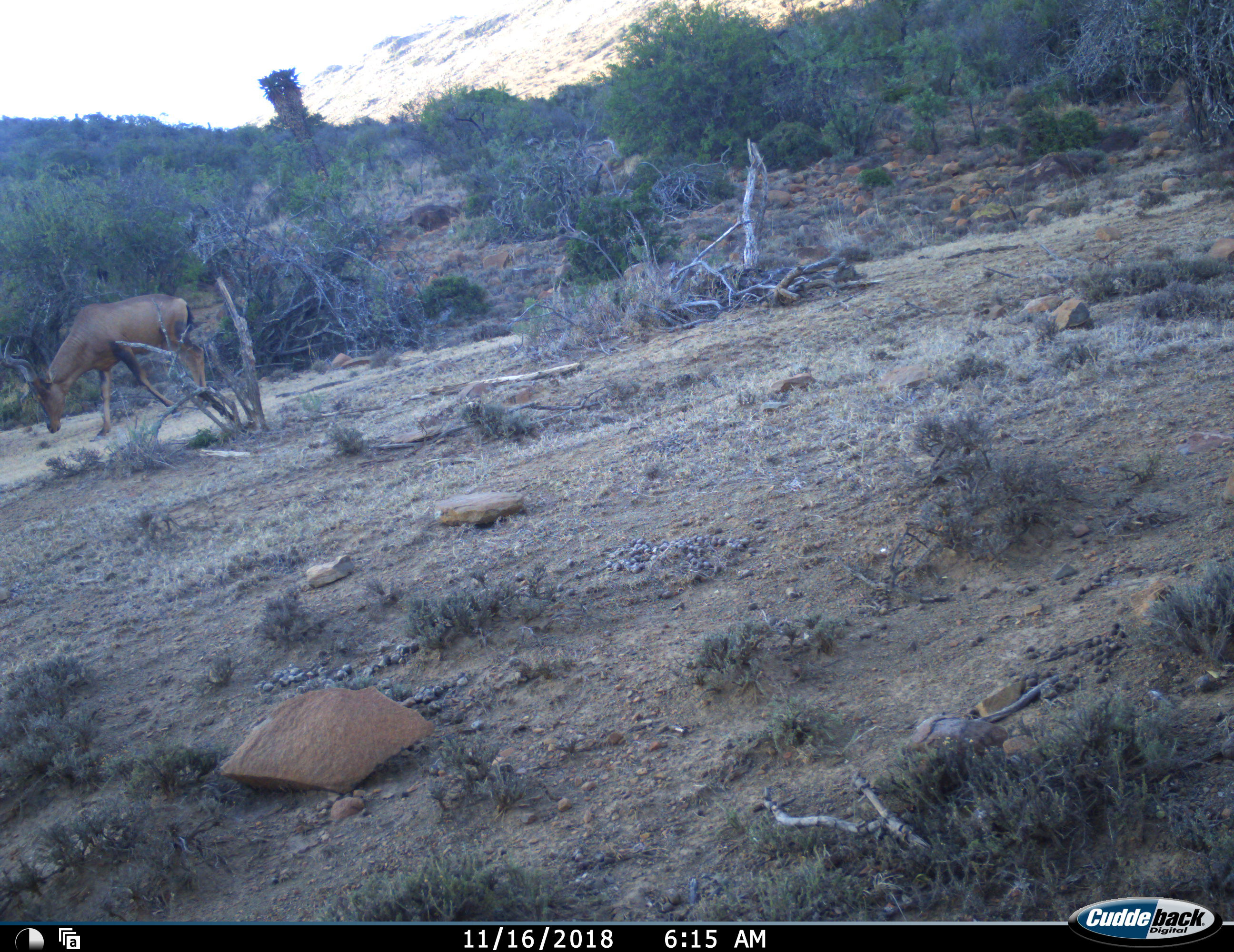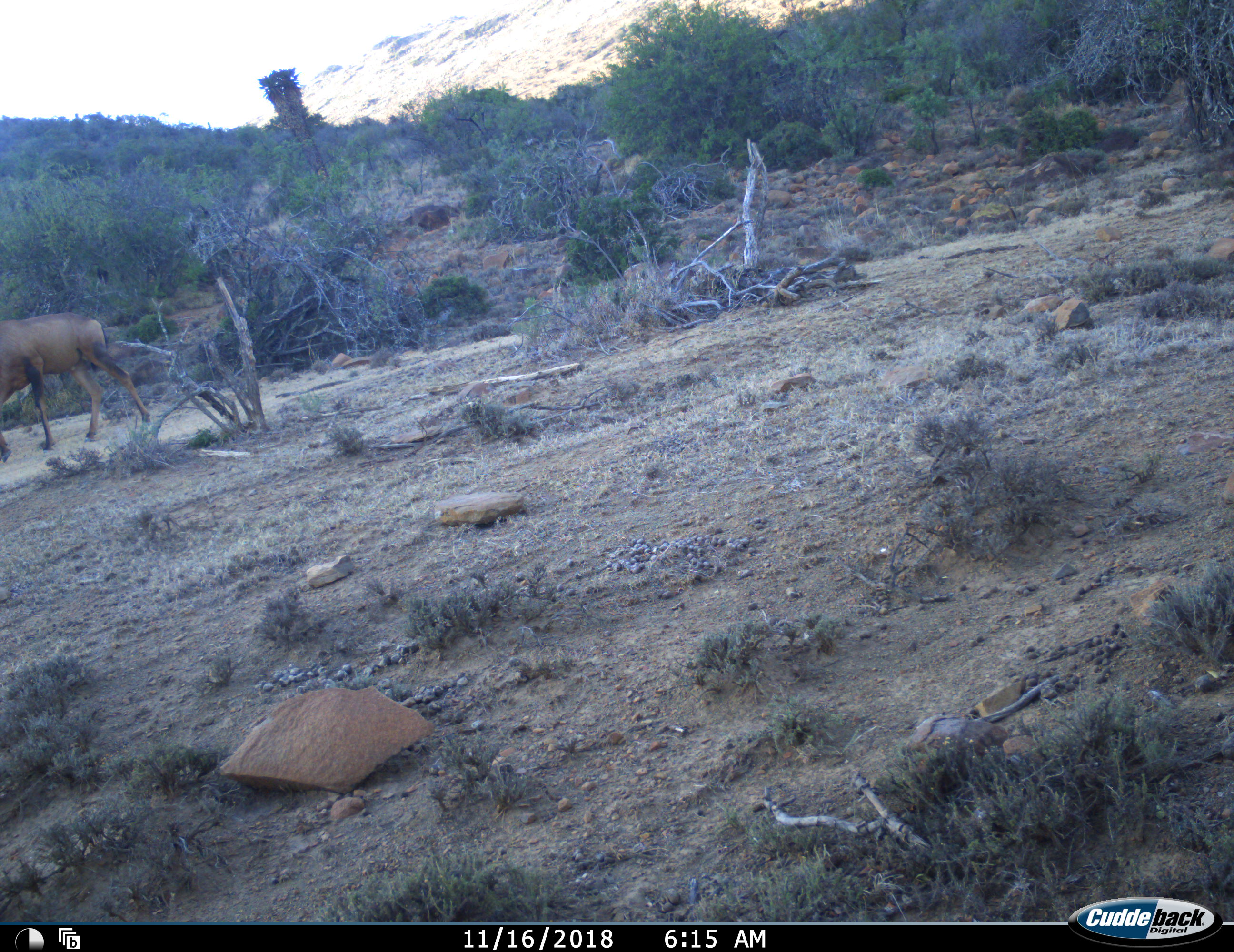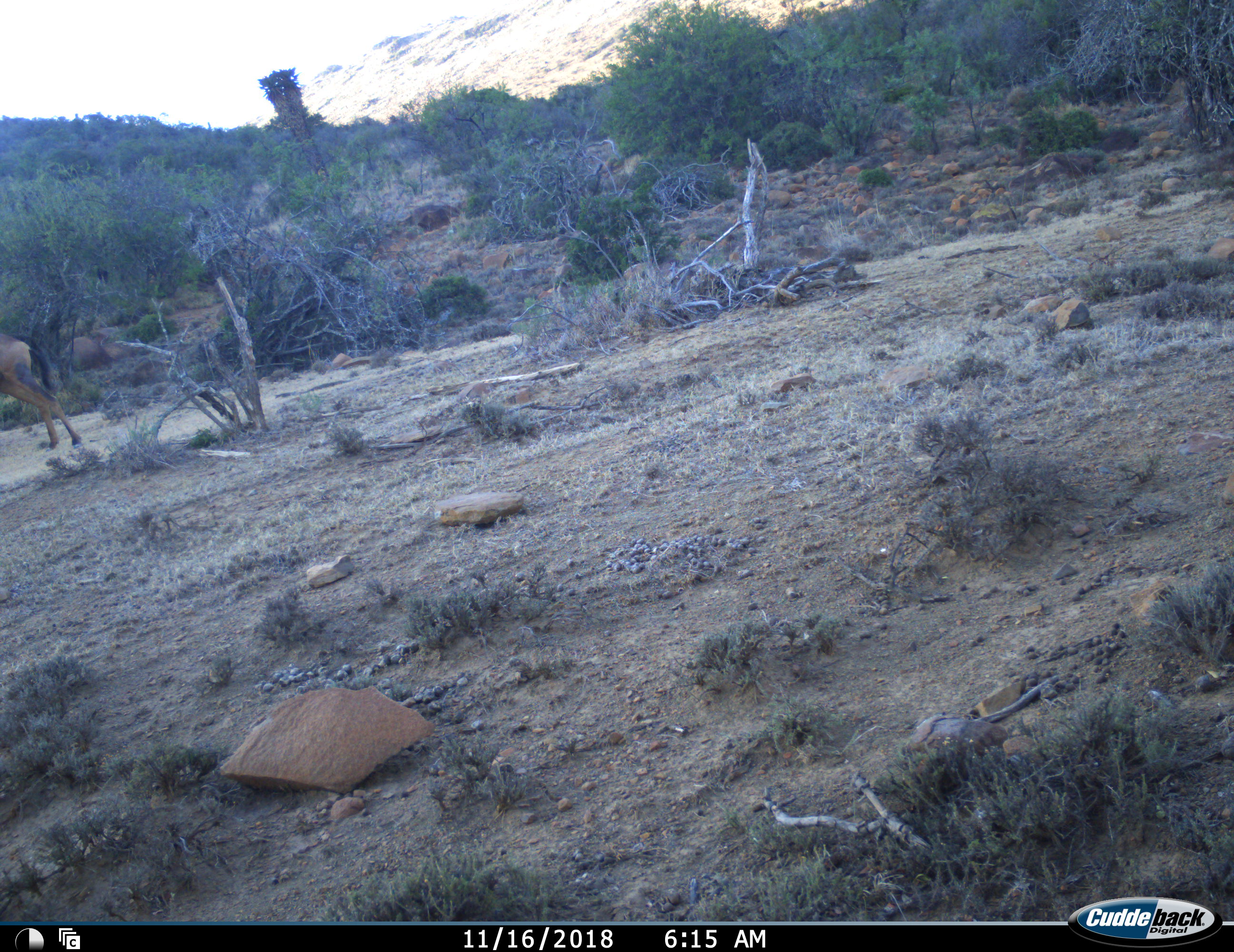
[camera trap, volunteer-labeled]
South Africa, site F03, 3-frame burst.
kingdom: Animalia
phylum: Chordata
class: Mammalia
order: Artiodactyla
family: Bovidae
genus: Alcelaphus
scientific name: Alcelaphus buselaphus caama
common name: red hartebeest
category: hartebeestred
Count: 1.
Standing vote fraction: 20%.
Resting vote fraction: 0%.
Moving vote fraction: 90%.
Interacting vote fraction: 0%.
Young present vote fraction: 0%.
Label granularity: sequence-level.